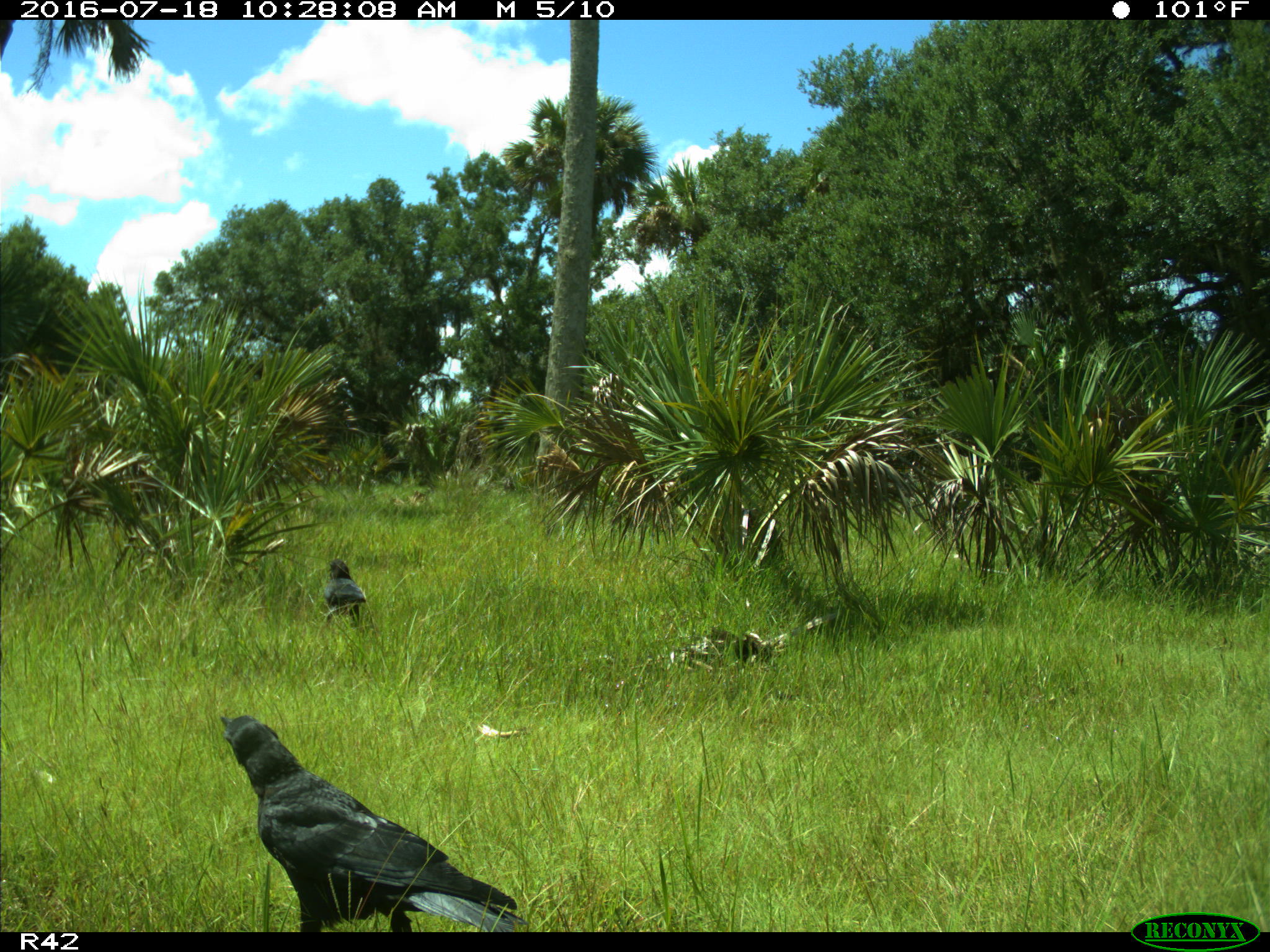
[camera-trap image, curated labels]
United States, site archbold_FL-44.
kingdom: Animalia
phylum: Chordata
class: Aves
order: Passeriformes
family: Corvidae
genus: Corvus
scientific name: Corvus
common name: crows and ravens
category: unidentified corvus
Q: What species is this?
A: Unidentified corvus (crows and ravens) (Corvus).